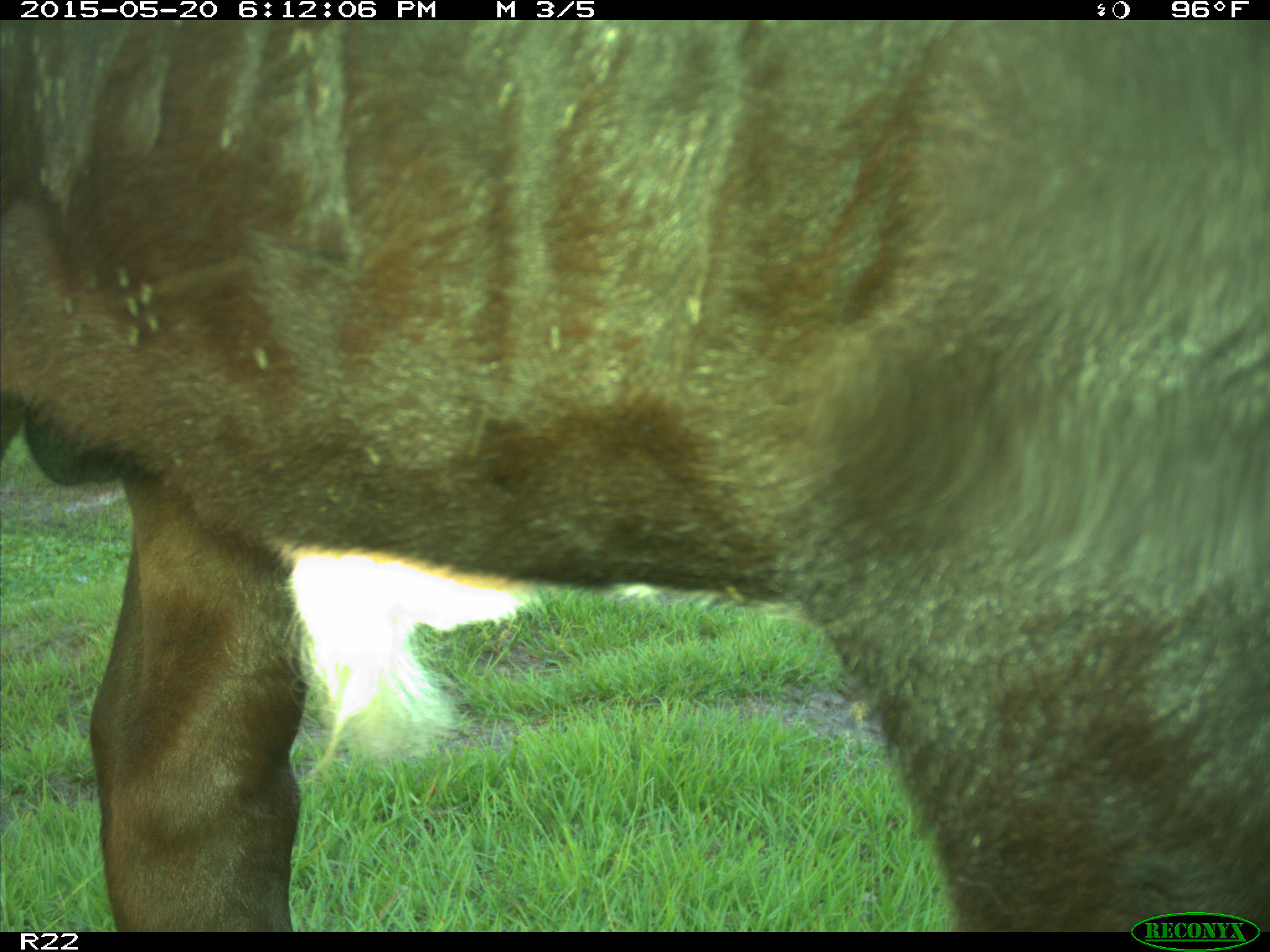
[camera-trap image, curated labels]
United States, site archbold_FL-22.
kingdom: Animalia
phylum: Chordata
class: Mammalia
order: Artiodactyla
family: Bovidae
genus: Bos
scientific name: Bos taurus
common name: domestic cow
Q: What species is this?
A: Bos taurus (domestic cow).